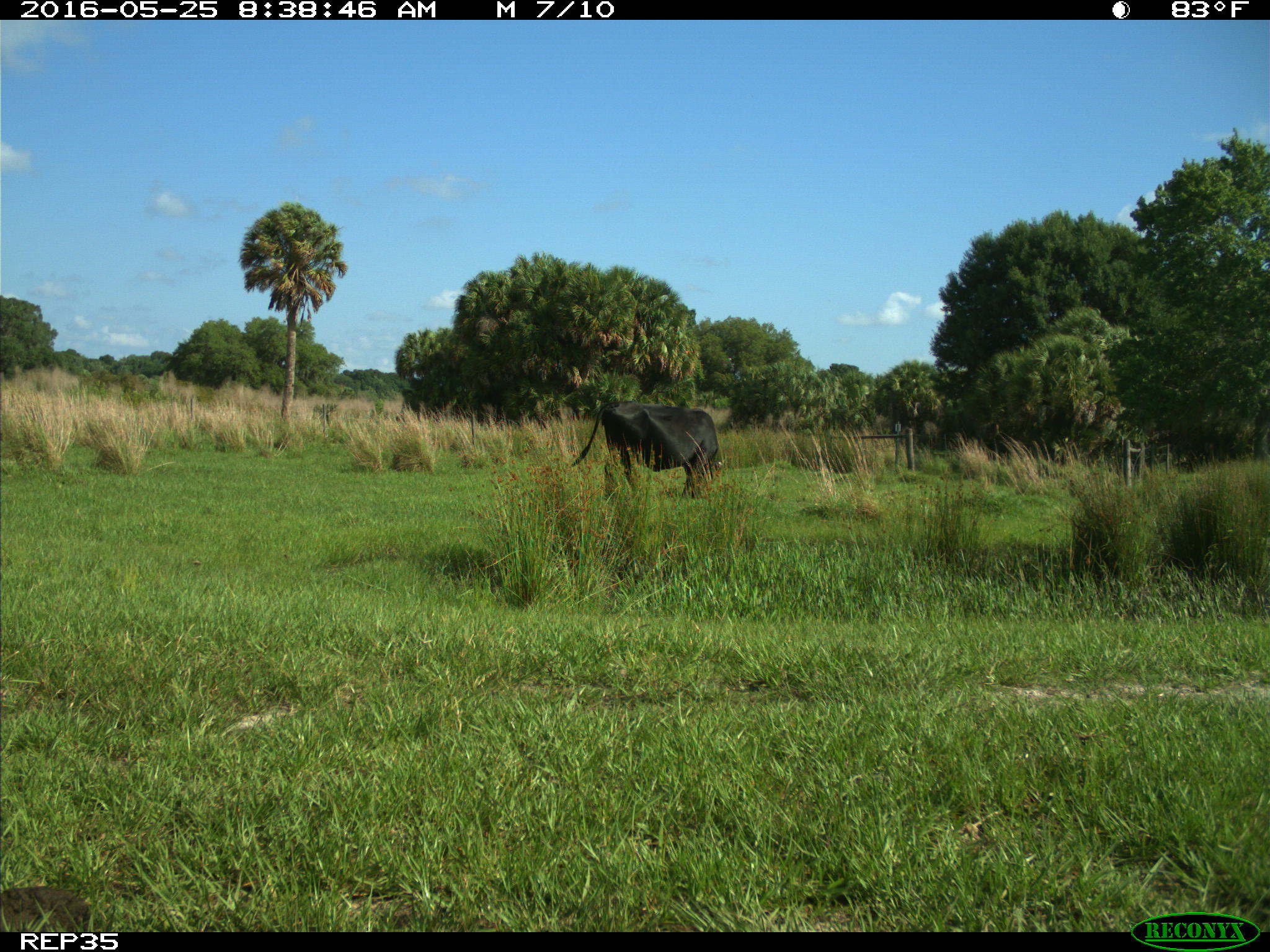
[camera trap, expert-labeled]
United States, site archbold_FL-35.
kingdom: Animalia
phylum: Chordata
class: Mammalia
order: Artiodactyla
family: Bovidae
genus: Bos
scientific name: Bos taurus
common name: domestic cow